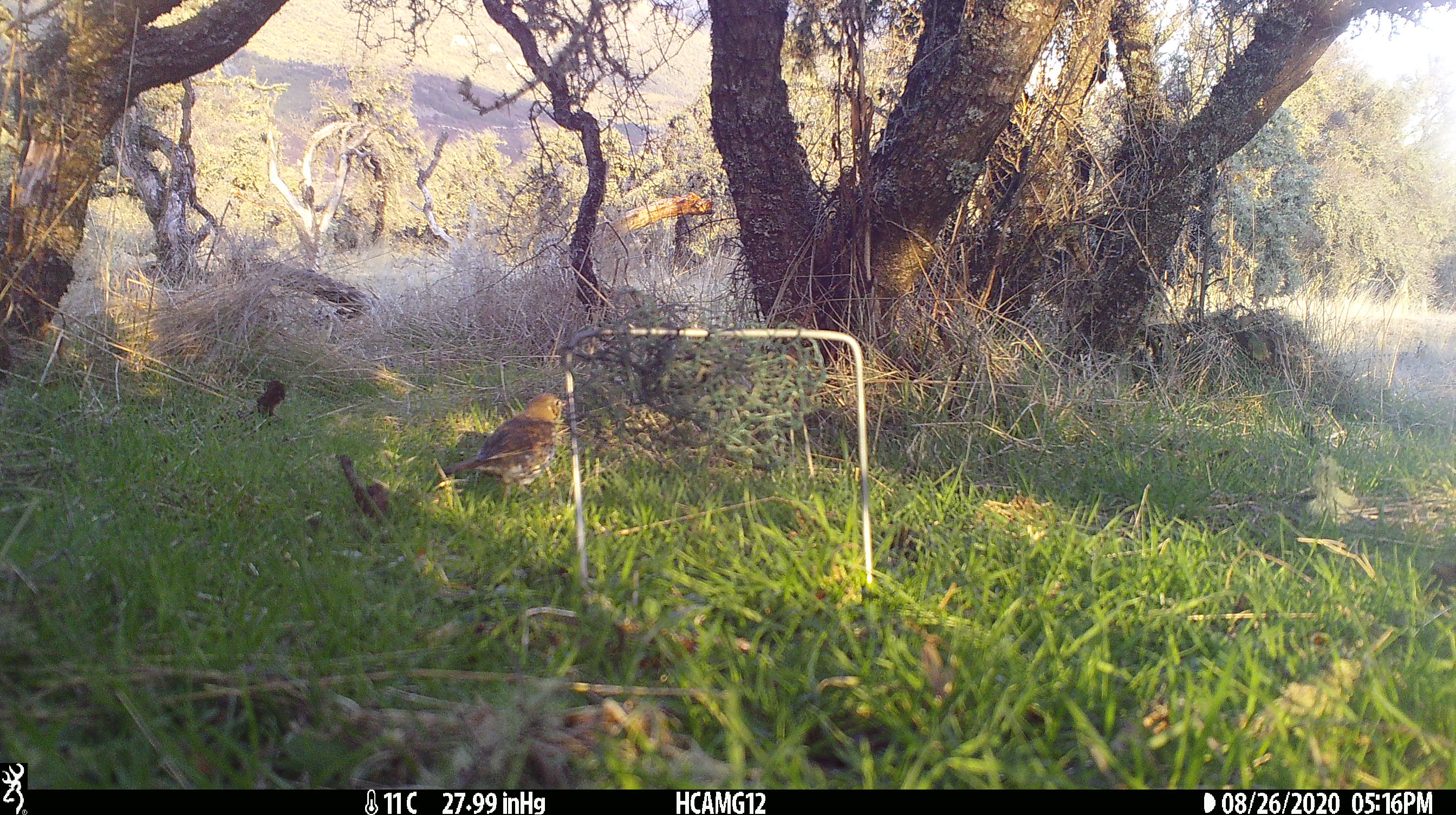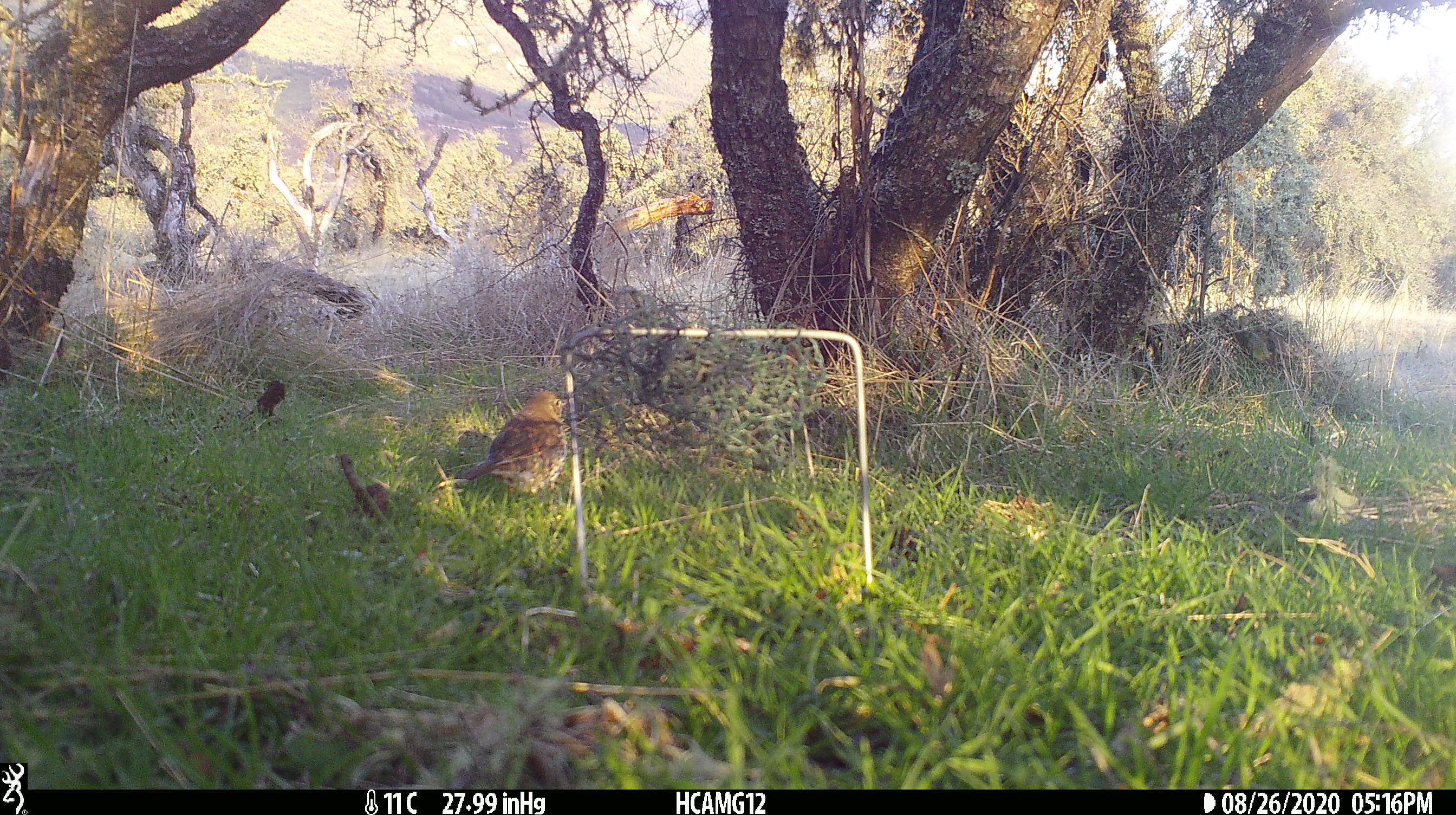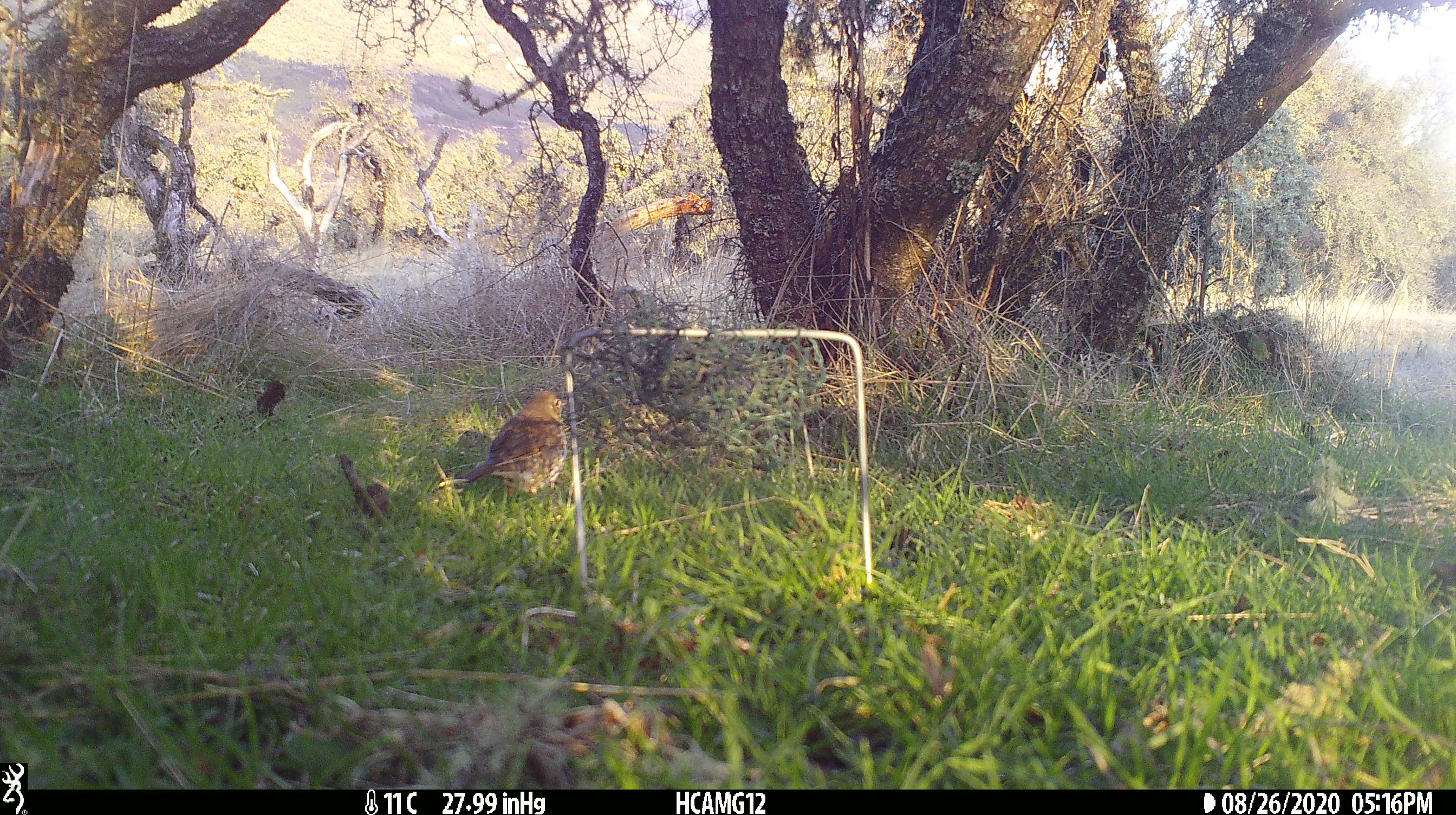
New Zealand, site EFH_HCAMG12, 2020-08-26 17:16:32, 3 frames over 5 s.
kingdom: Animalia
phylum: Chordata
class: Aves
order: Passeriformes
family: Turdidae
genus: Turdus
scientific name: Turdus philomelos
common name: song thrush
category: thrush